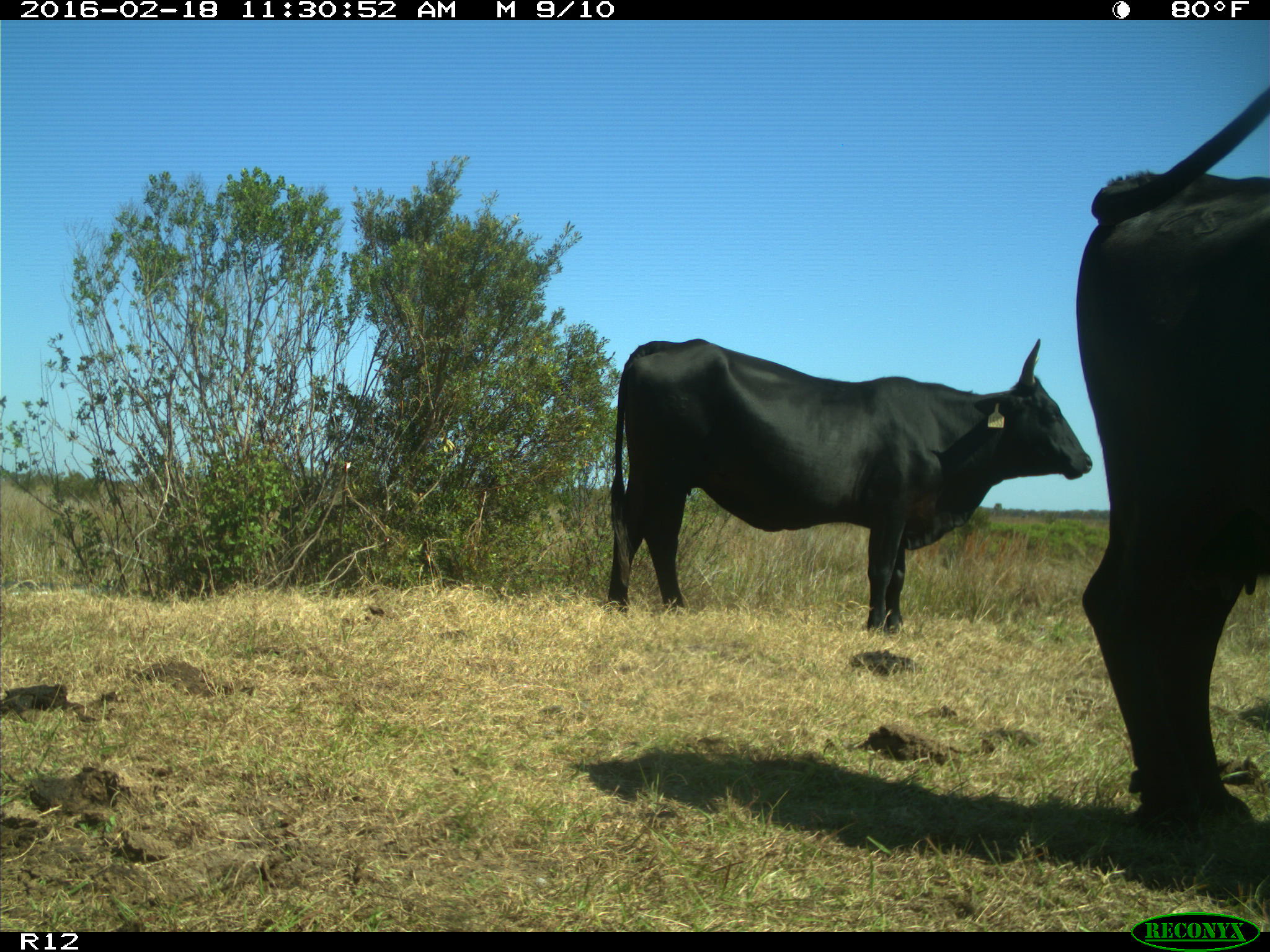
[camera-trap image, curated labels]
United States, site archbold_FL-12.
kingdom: Animalia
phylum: Chordata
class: Mammalia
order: Artiodactyla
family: Bovidae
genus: Bos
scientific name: Bos taurus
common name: domestic cow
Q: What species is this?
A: Bos taurus (domestic cow).